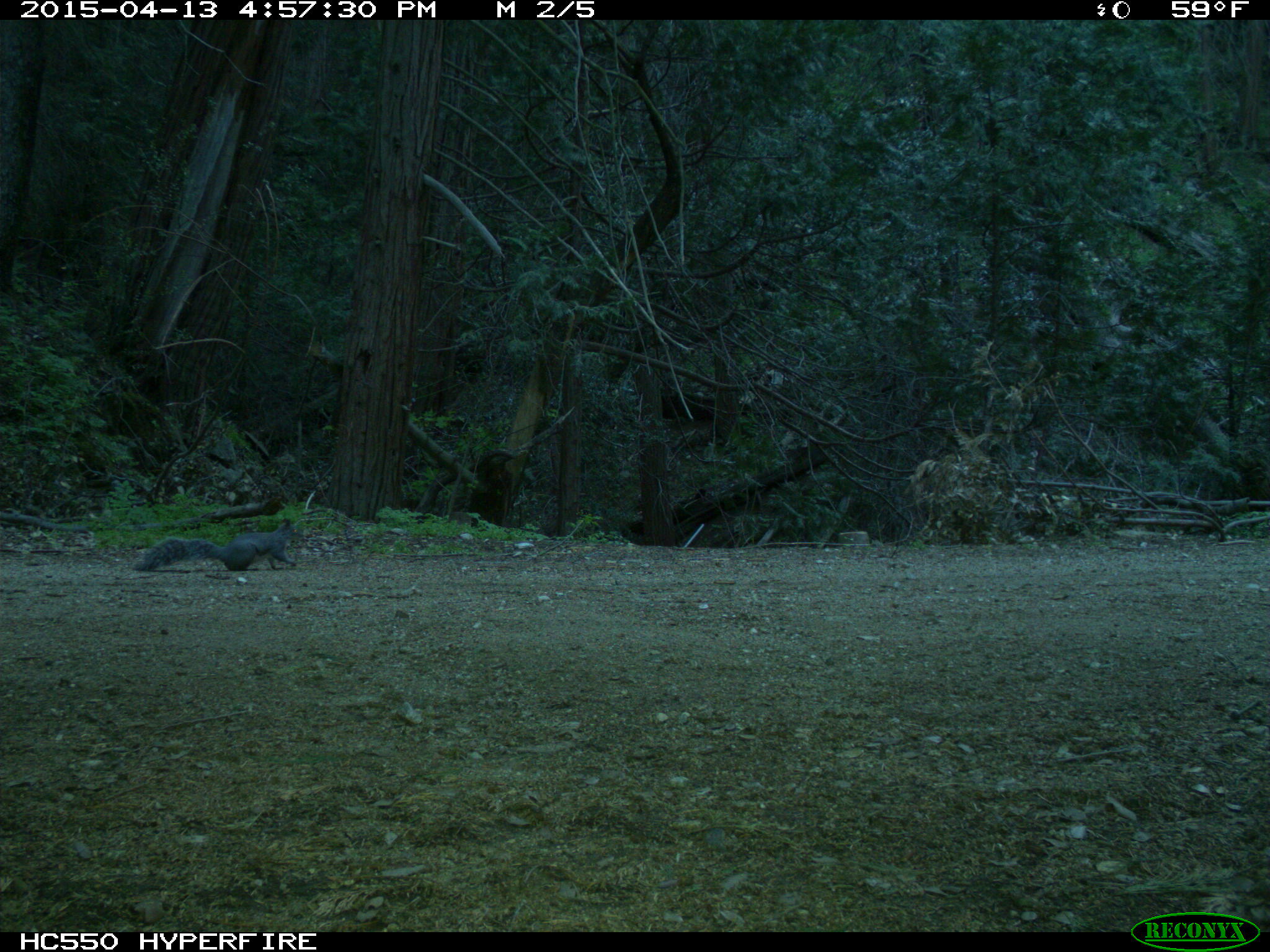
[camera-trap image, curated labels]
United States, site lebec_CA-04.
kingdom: Animalia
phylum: Chordata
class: Mammalia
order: Rodentia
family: Sciuridae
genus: Sciurus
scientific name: Sciurus carolinensis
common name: eastern gray squirrel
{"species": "Sciurus carolinensis (eastern gray squirrel)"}